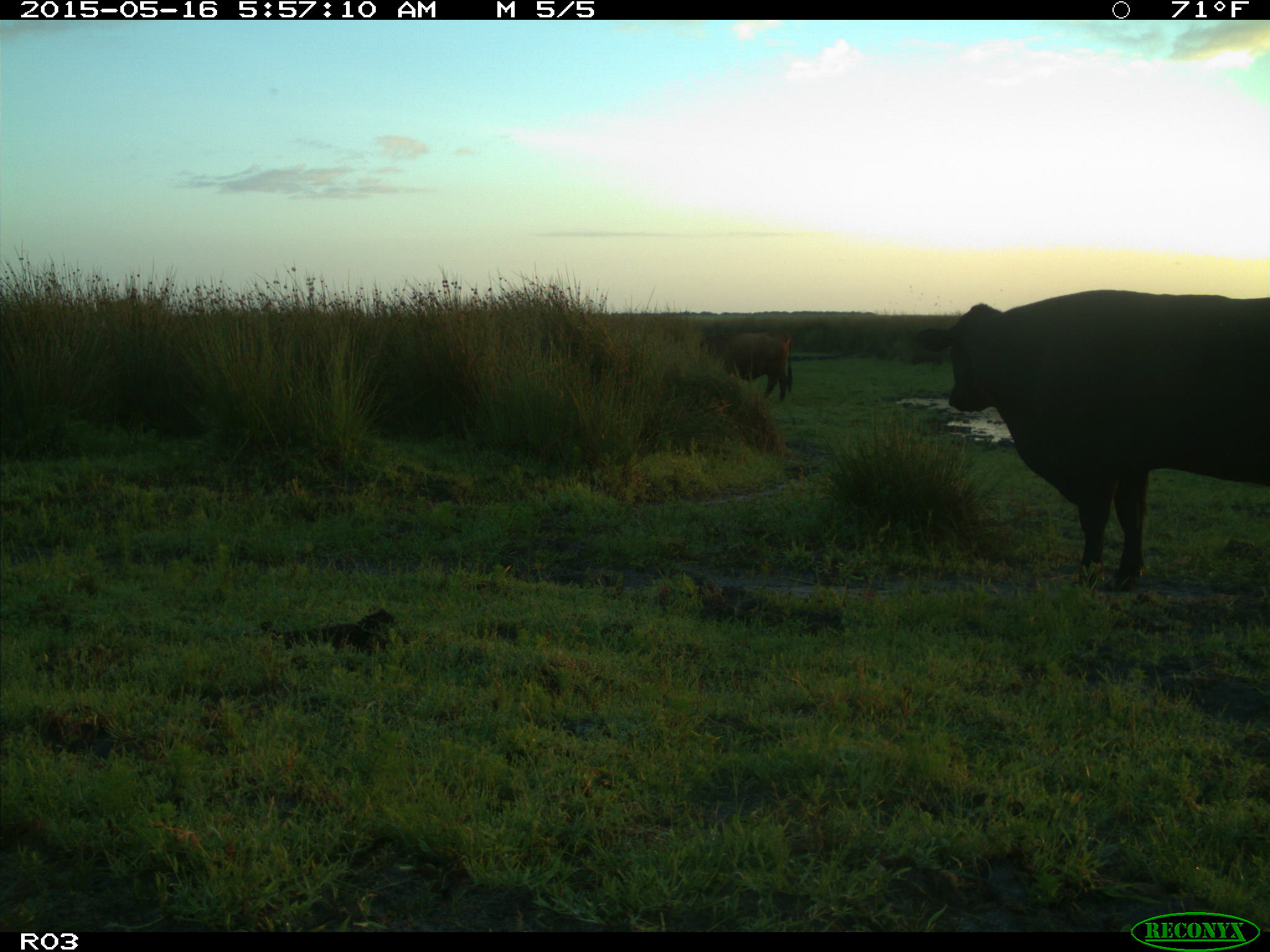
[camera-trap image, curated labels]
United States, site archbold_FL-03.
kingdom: Animalia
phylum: Chordata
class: Mammalia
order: Artiodactyla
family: Bovidae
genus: Bos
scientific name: Bos taurus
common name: domestic cow